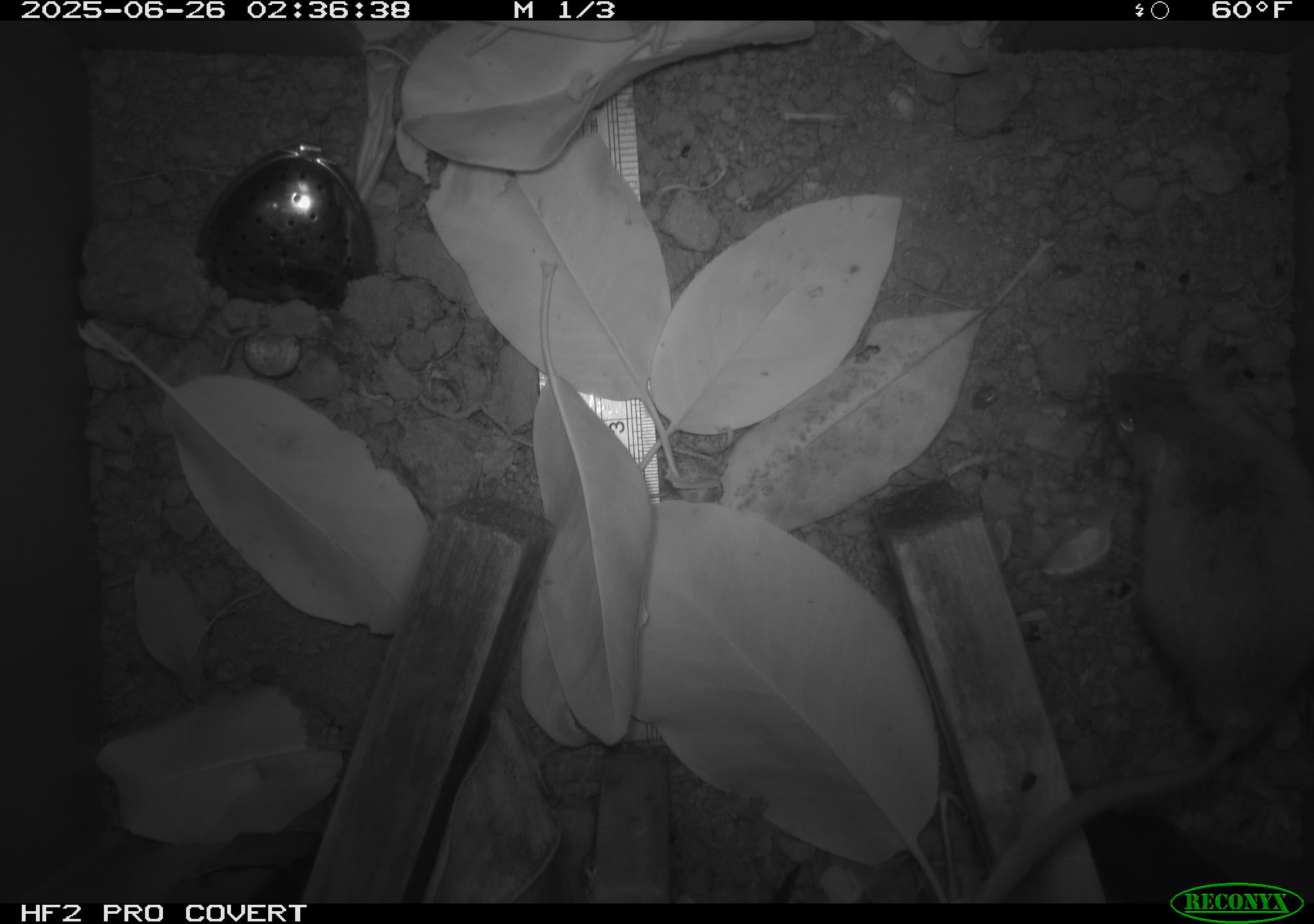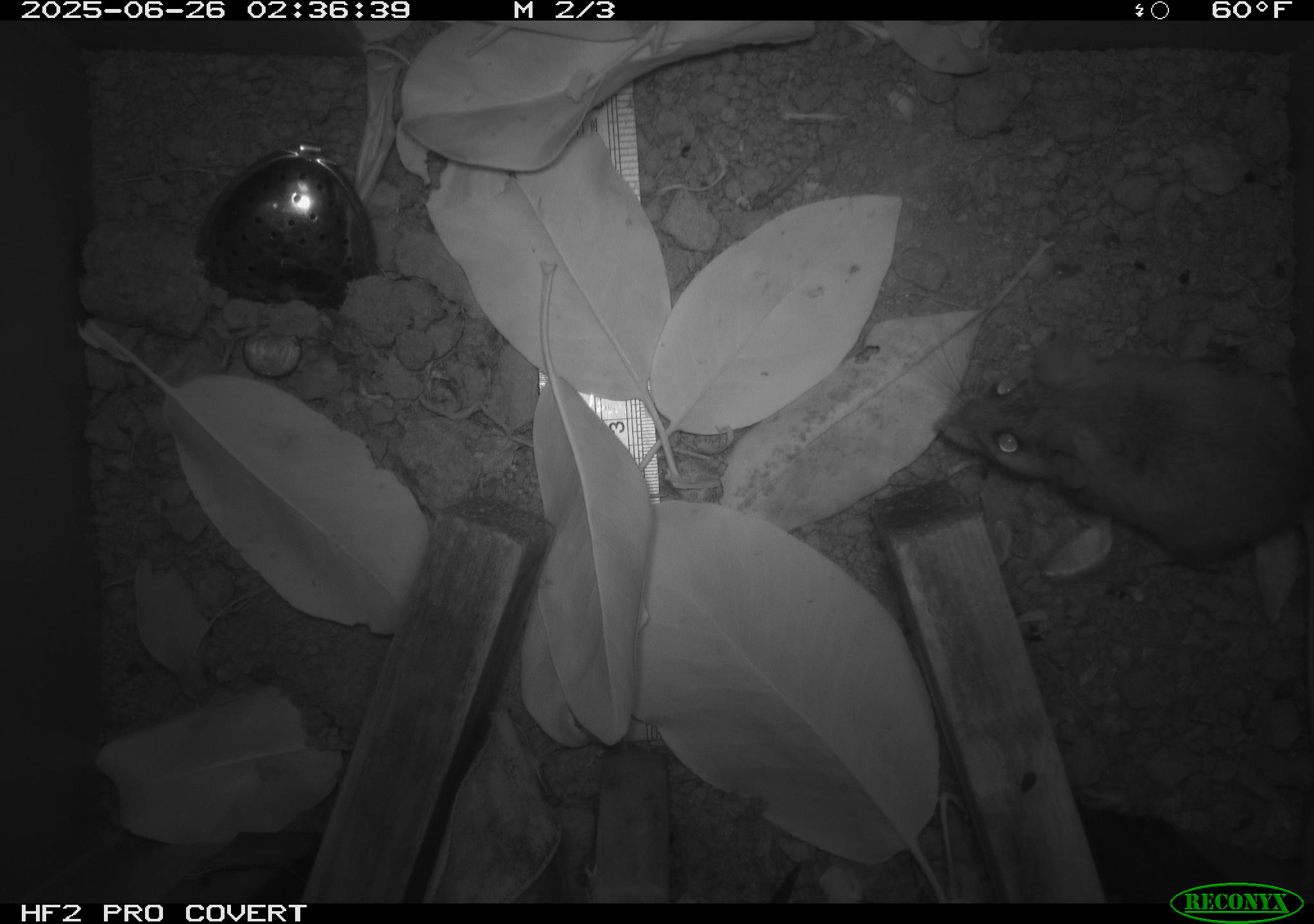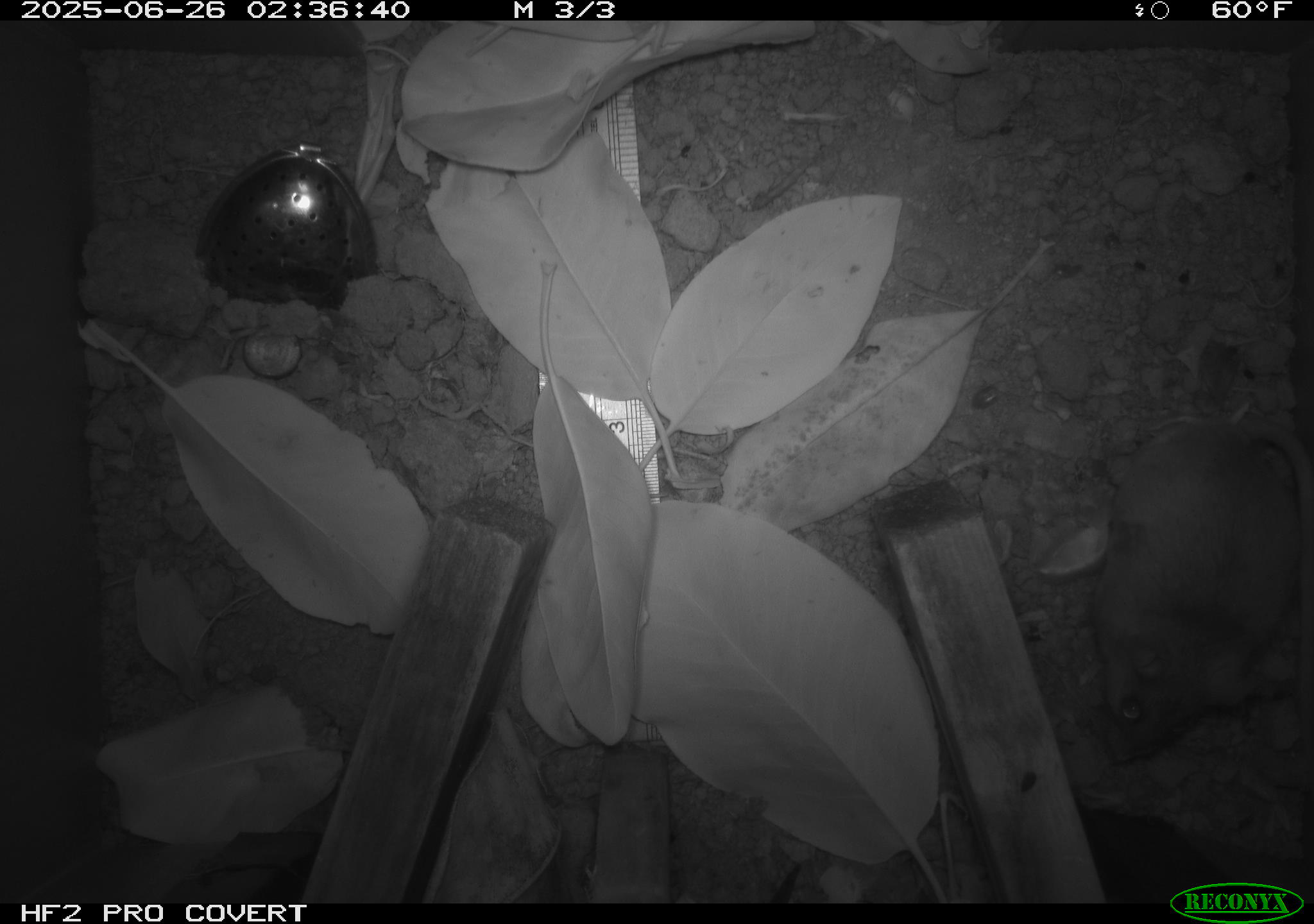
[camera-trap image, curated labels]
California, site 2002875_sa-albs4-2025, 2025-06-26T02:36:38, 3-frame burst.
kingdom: Animalia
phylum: Chordata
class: Mammalia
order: Rodentia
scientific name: Rodentia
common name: mouse species